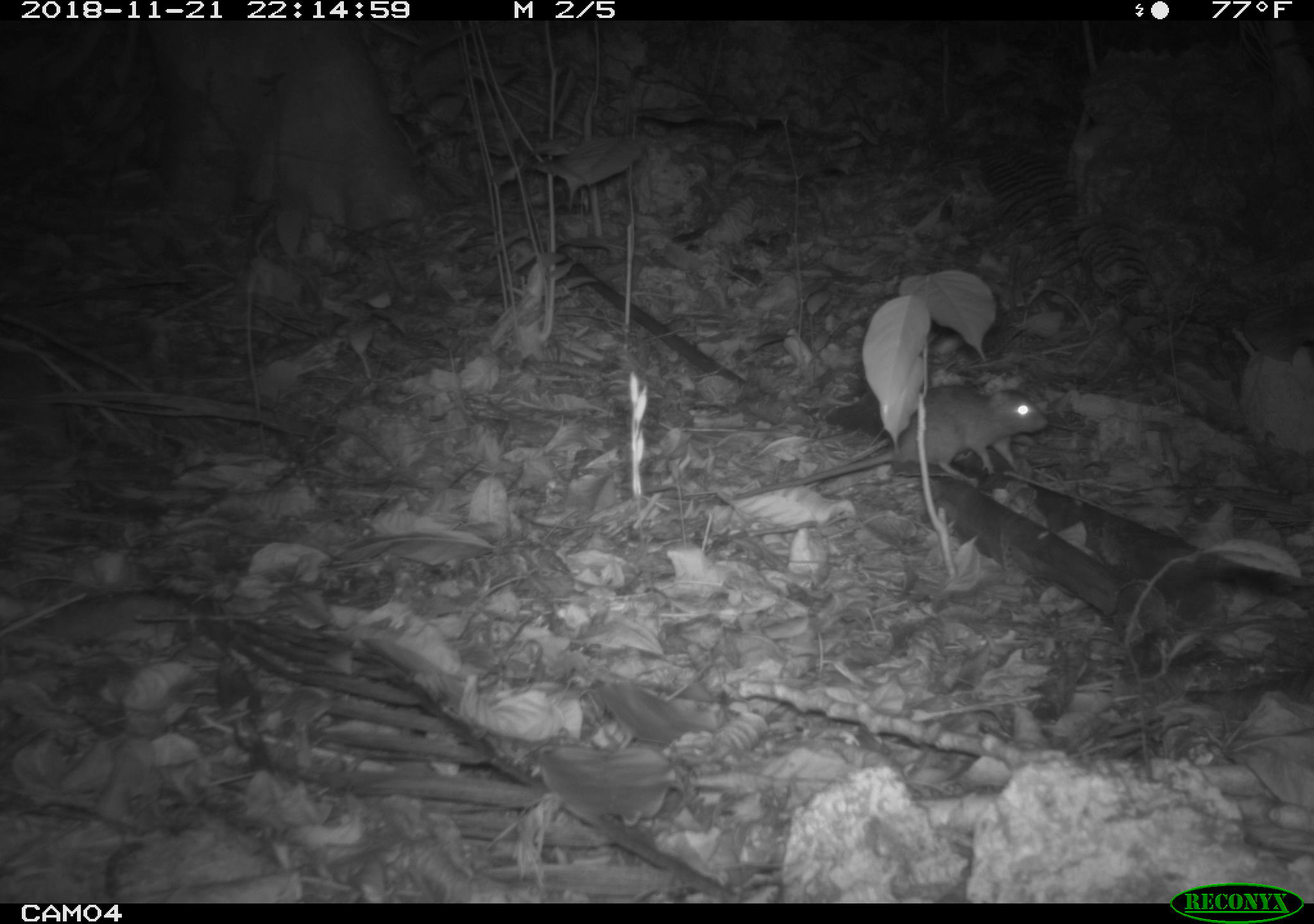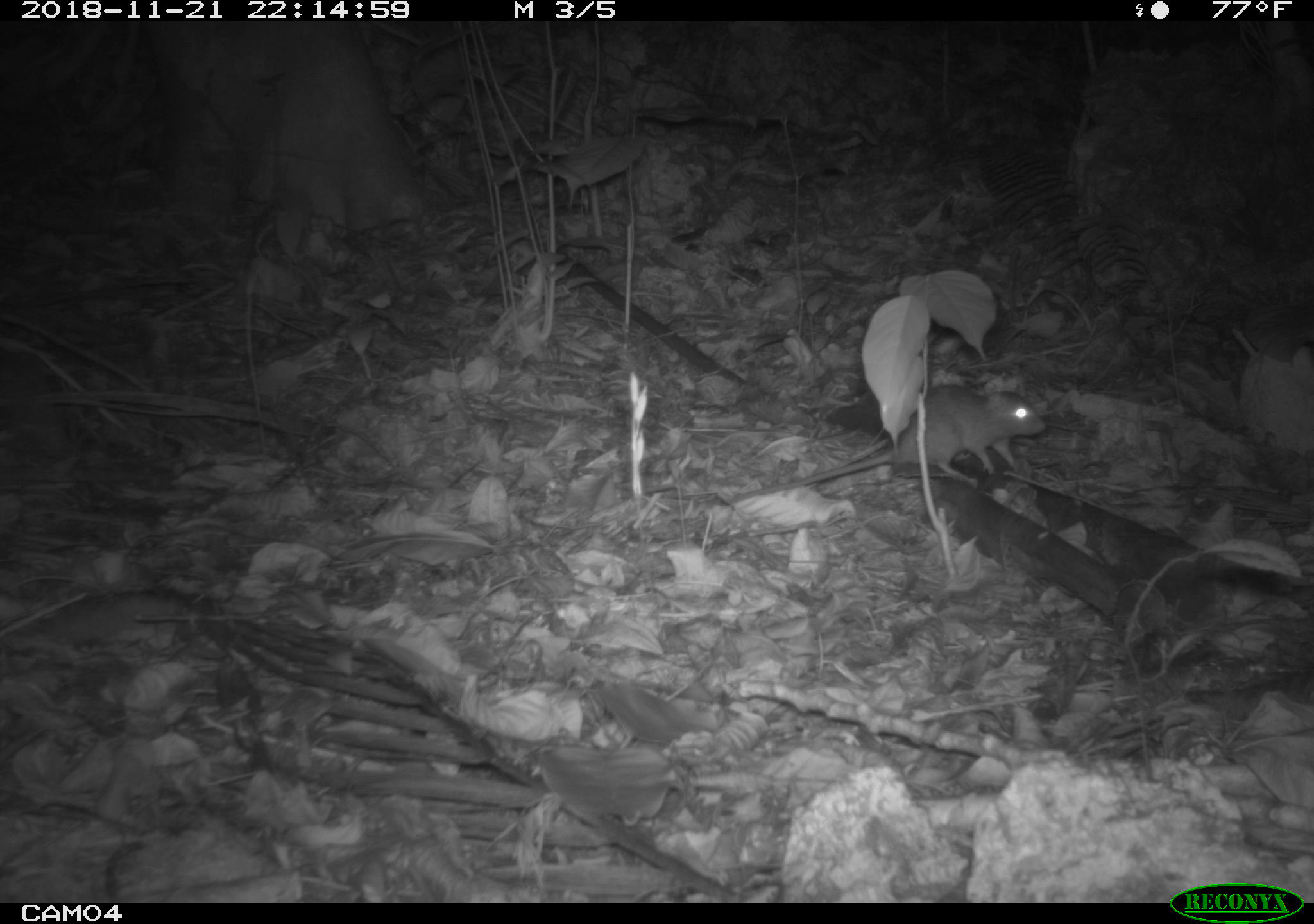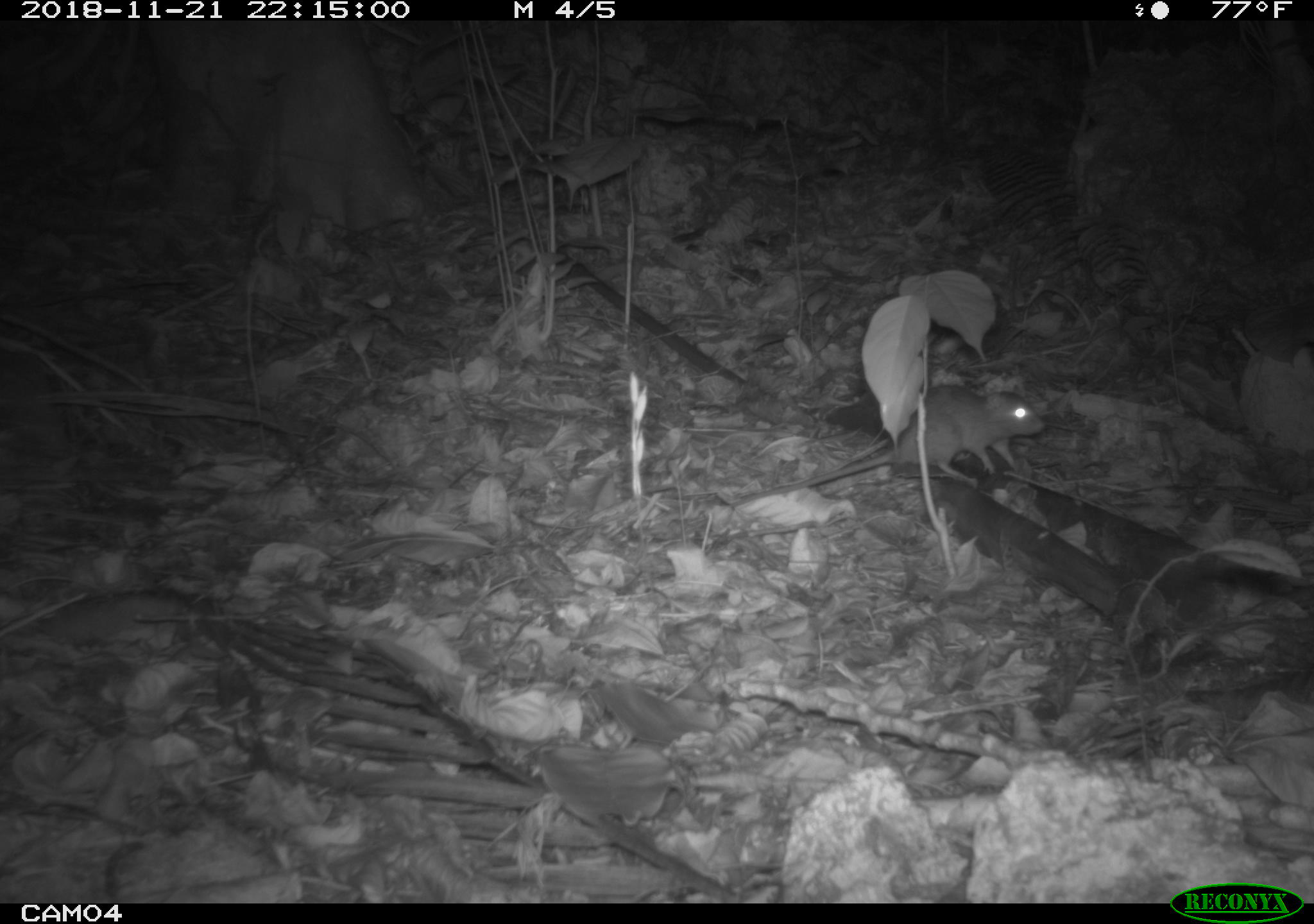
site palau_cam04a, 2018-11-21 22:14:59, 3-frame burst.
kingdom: Animalia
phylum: Chordata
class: Mammalia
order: Rodentia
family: Muridae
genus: Rattus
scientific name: Rattus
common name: rat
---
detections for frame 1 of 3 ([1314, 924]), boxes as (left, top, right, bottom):
rat: (753, 380, 1046, 493)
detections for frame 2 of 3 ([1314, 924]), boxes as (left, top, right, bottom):
rat: (769, 382, 1044, 493)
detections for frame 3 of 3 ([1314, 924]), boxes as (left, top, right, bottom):
rat: (785, 384, 1042, 493)